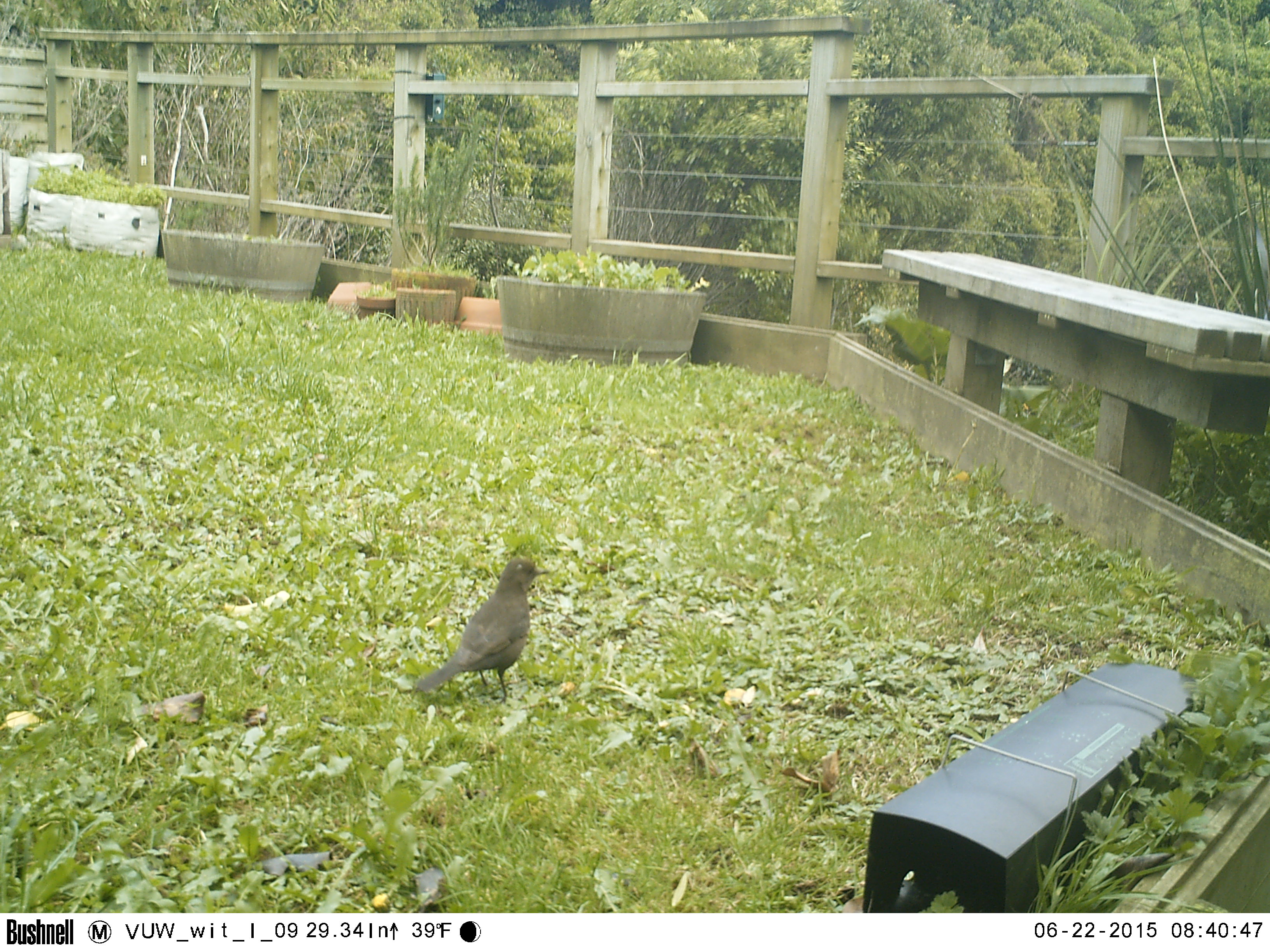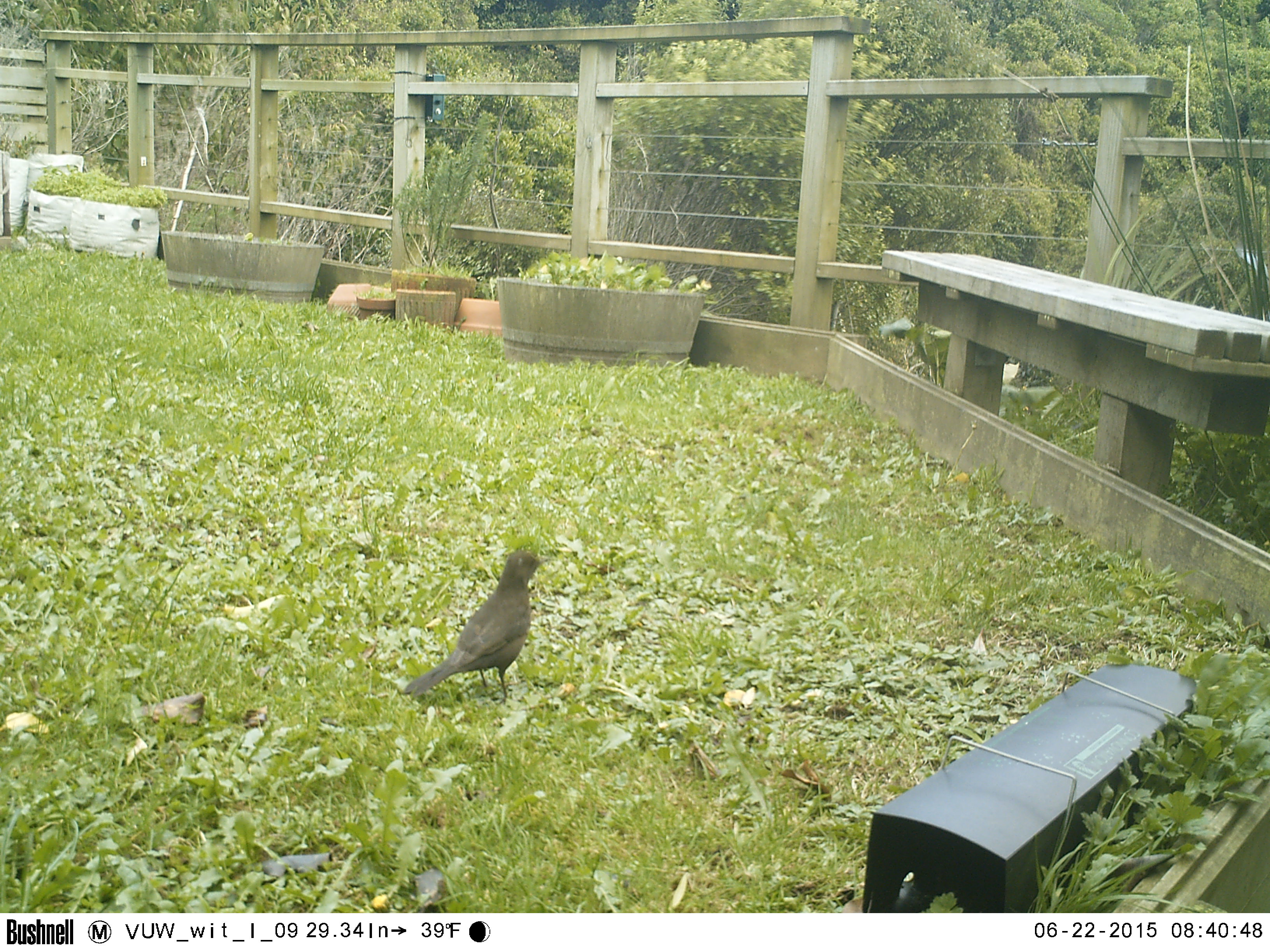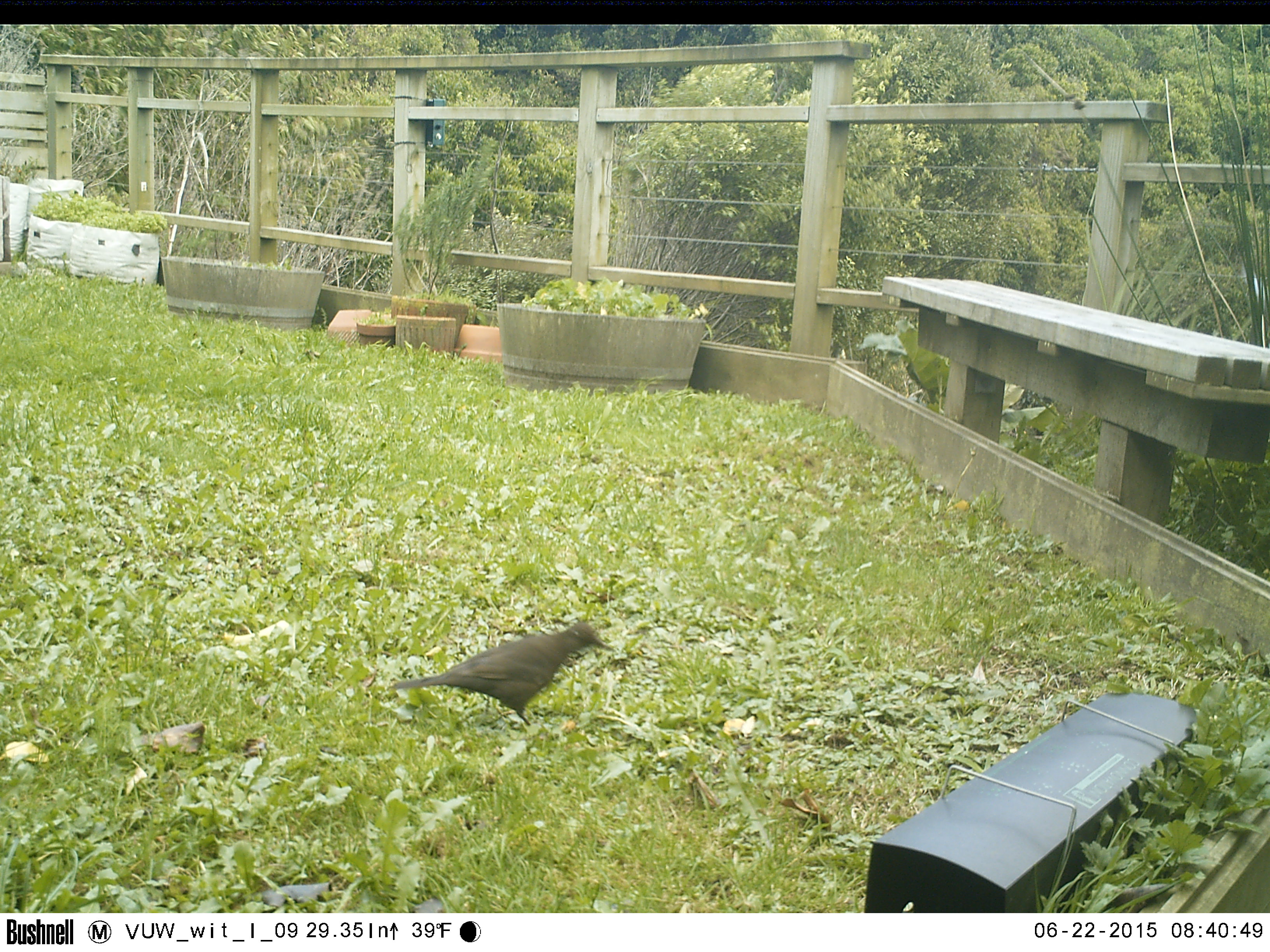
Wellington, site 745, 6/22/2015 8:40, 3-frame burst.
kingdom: Animalia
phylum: Chordata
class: Aves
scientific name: Aves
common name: bird